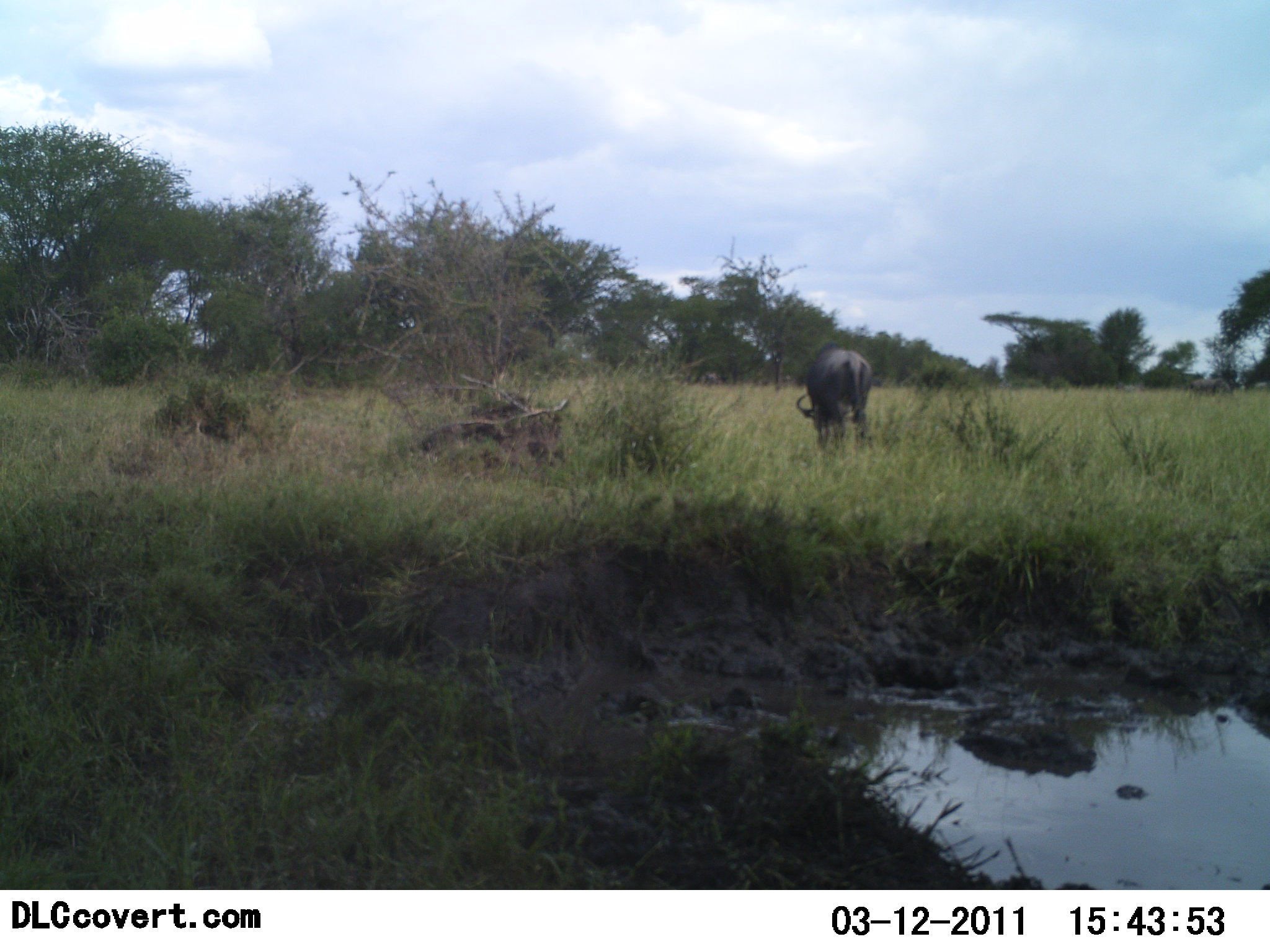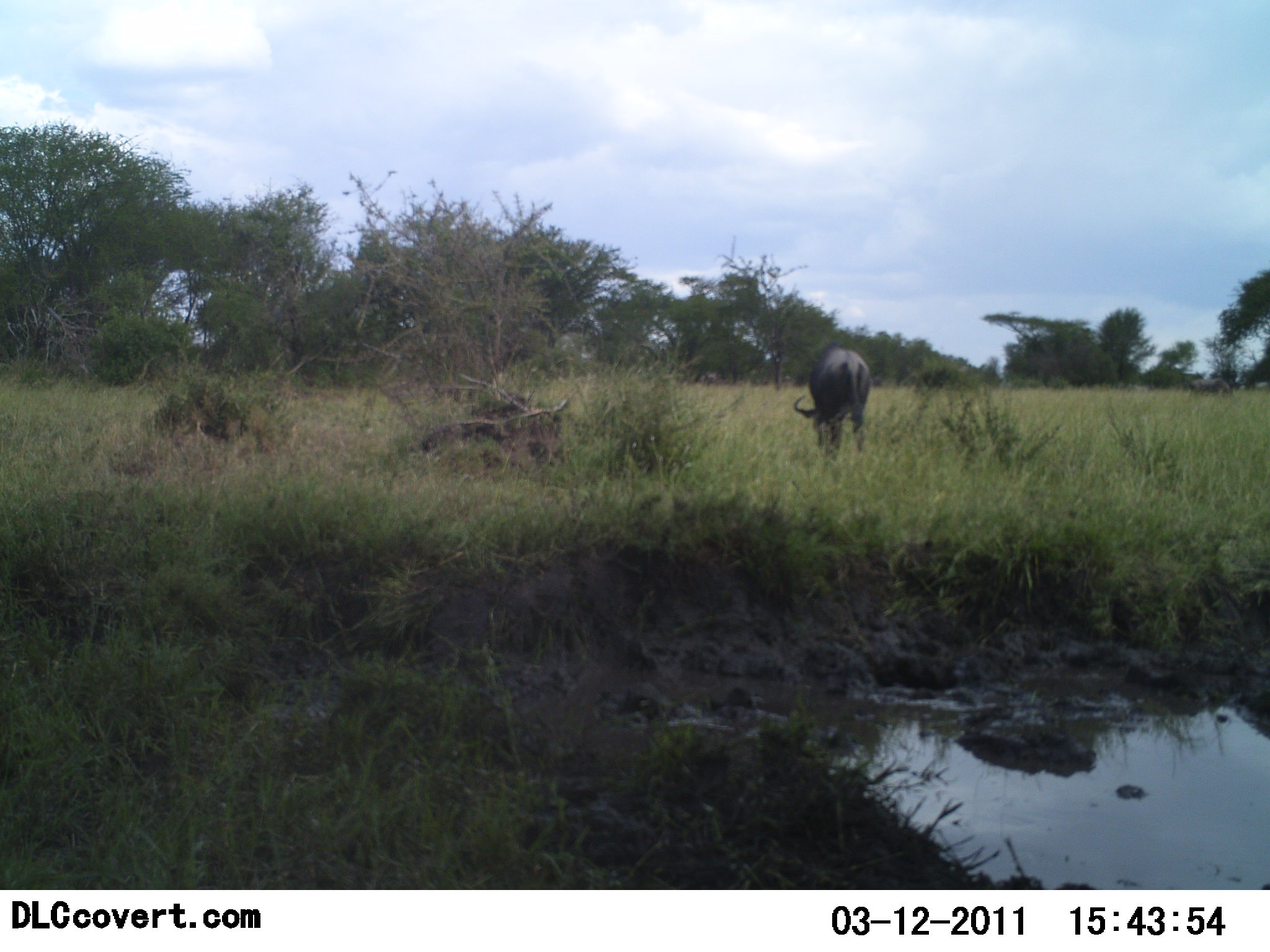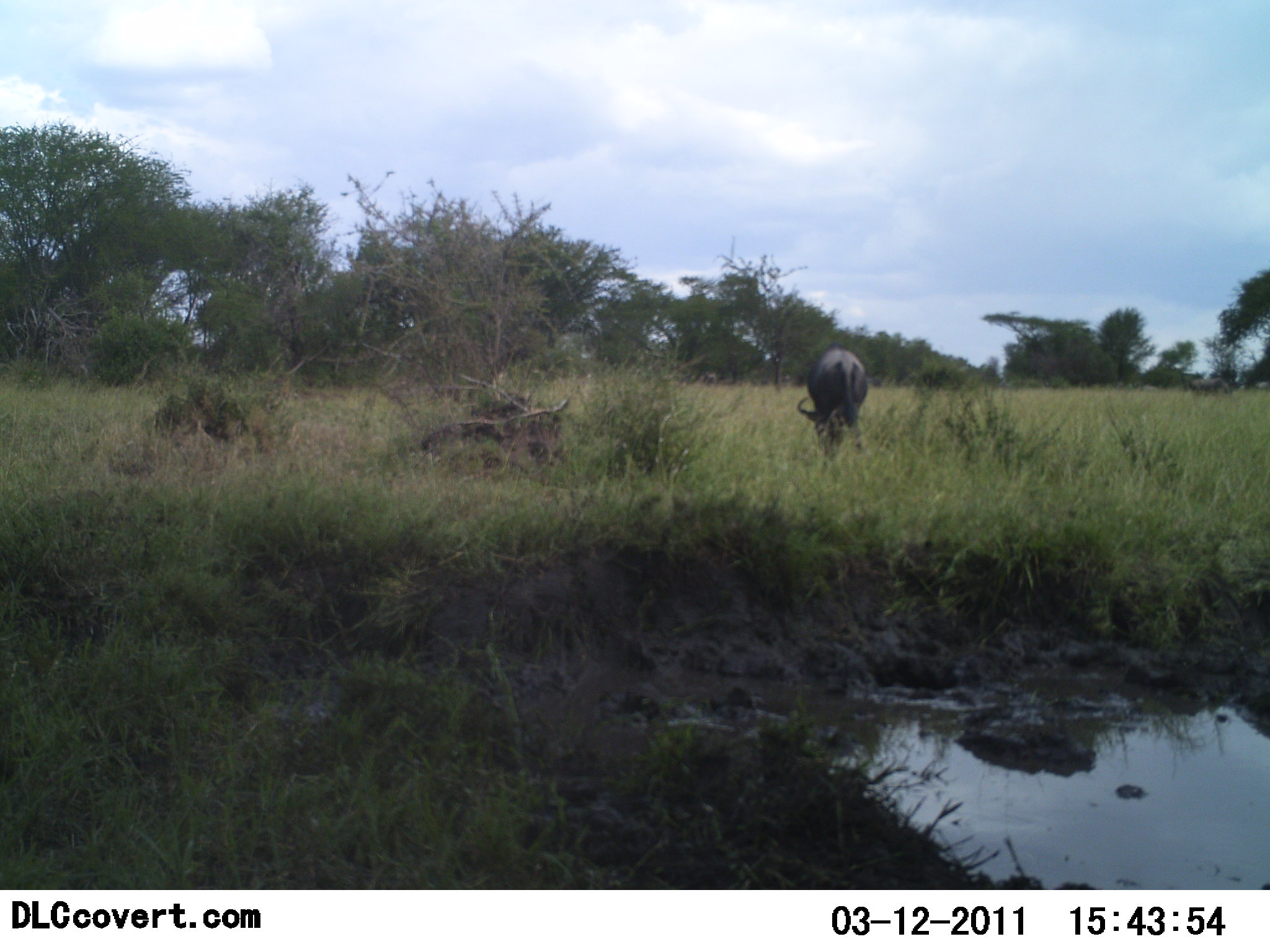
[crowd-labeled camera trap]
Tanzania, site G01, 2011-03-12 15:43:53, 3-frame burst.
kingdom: Animalia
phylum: Chordata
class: Mammalia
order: Artiodactyla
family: Bovidae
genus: Connochaetes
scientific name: Connochaetes taurinus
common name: blue wildebeest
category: wildebeest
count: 1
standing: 36%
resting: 0%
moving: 0%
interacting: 0%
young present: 0%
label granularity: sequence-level